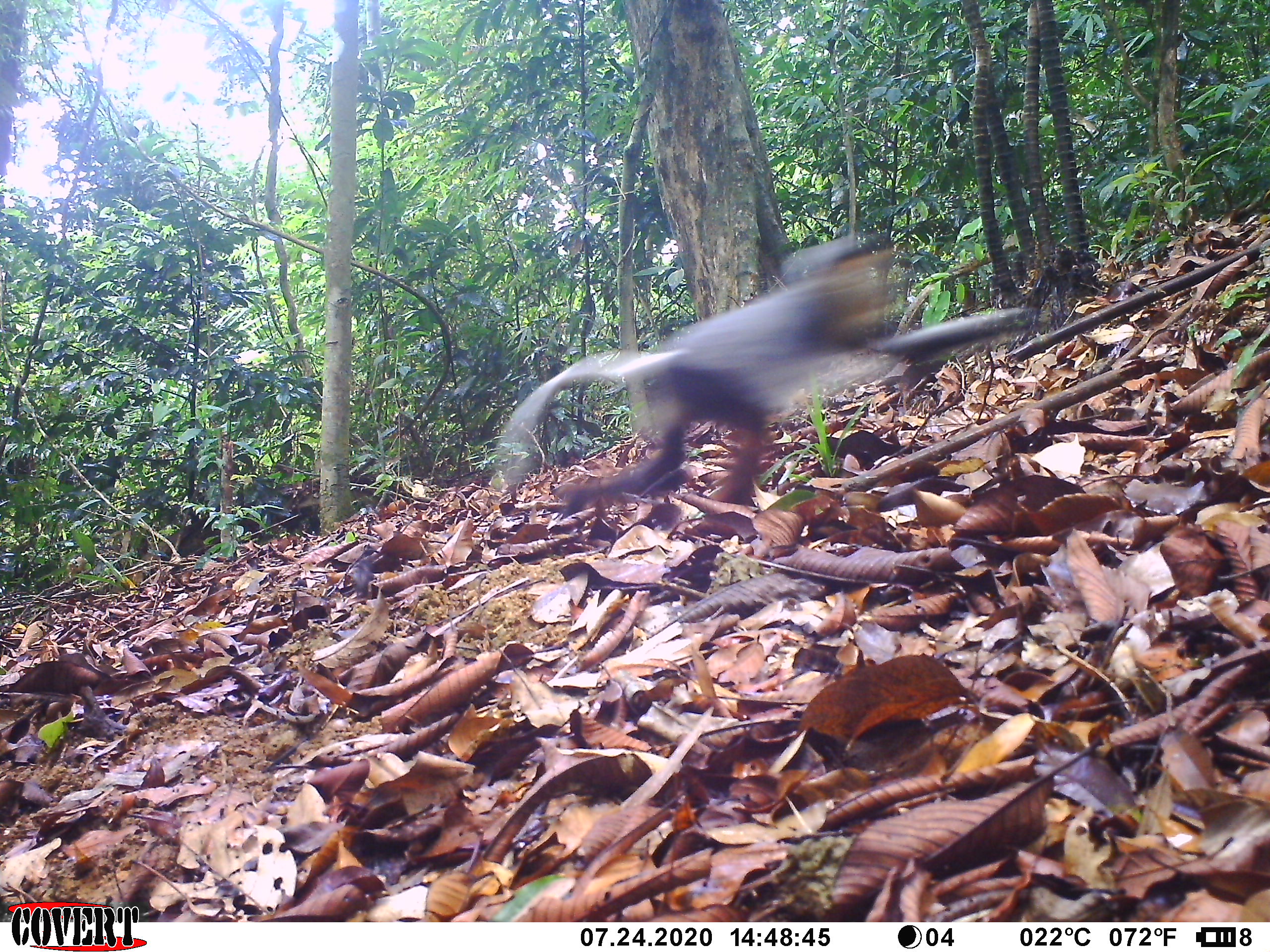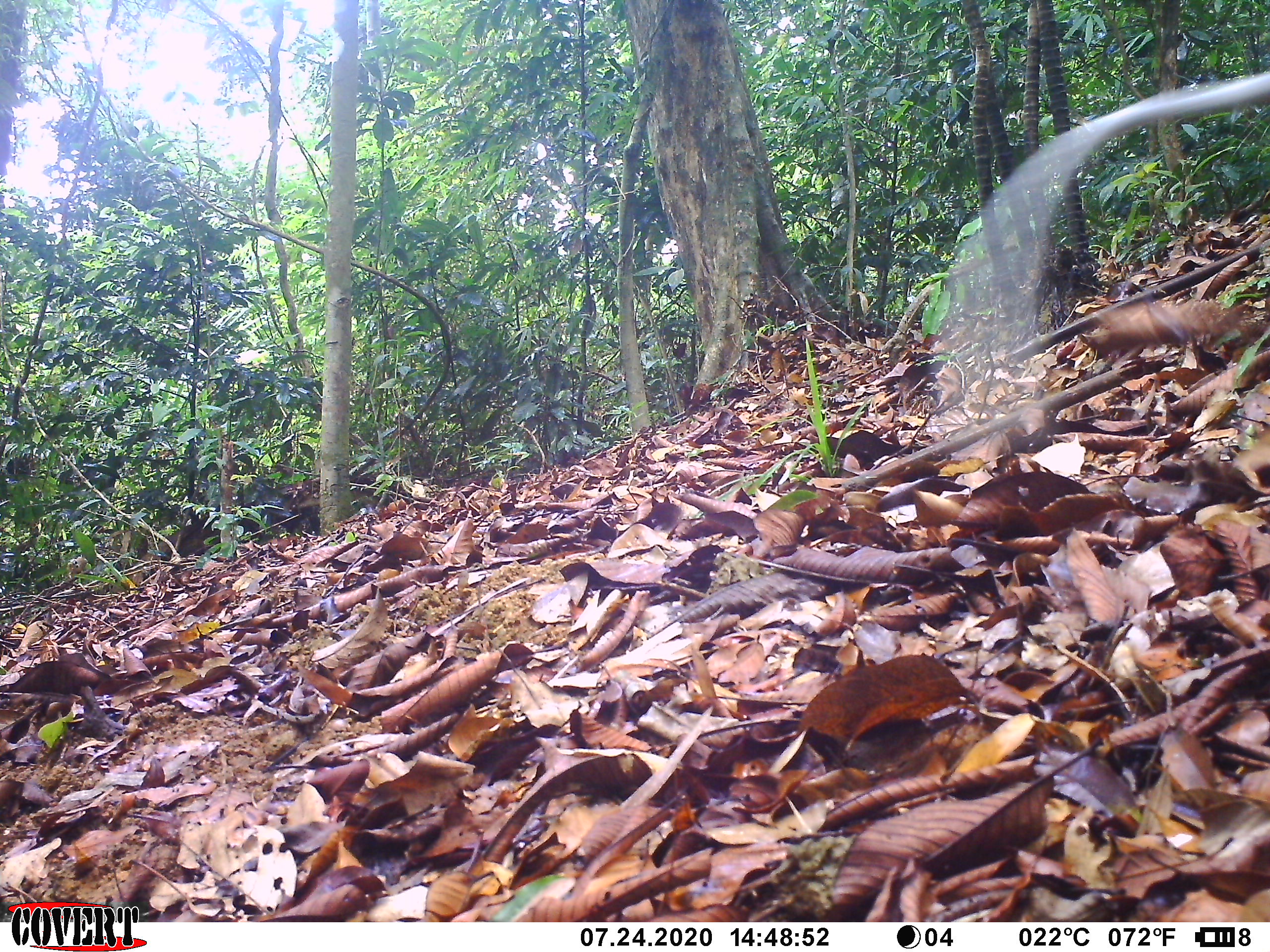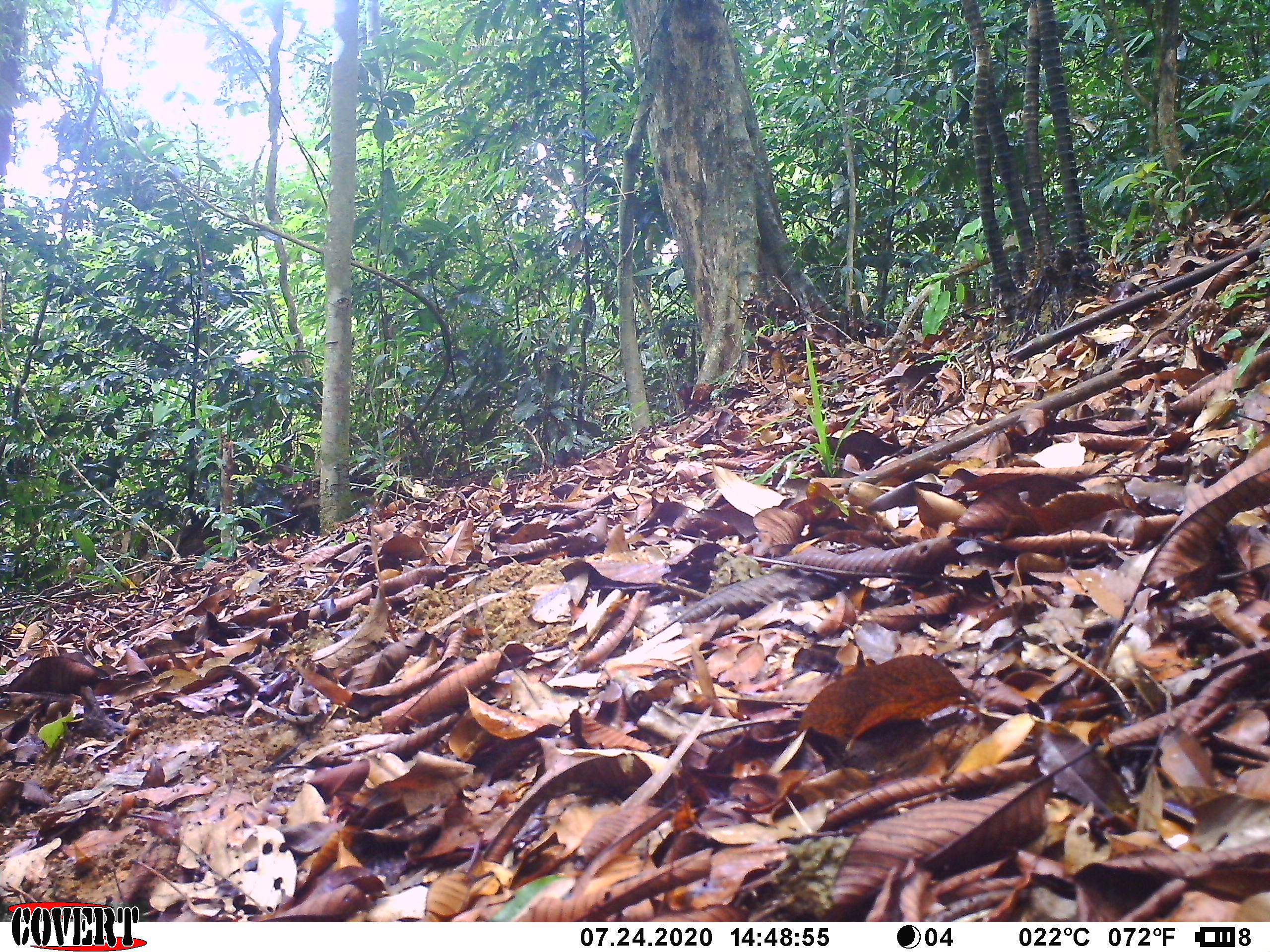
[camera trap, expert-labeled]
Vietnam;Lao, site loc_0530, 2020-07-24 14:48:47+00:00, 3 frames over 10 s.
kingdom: Animalia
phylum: Chordata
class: Mammalia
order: Primates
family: Cercopithecidae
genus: Pygathrix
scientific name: Pygathrix nemaeus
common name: red-shanked douc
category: red shanked douc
Red shanked douc (red-shanked douc) (Pygathrix nemaeus). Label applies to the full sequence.